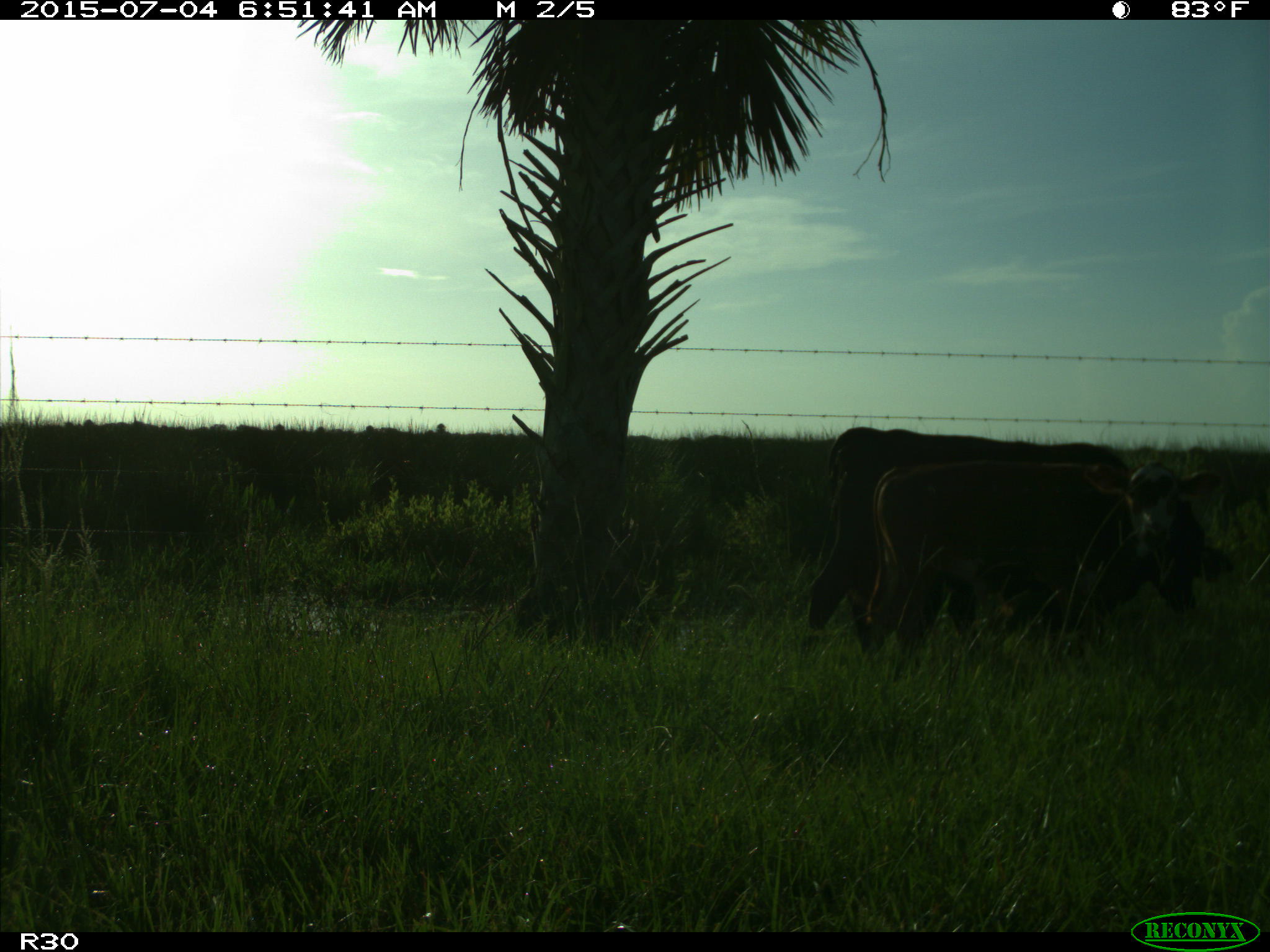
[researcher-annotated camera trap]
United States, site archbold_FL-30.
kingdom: Animalia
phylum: Chordata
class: Mammalia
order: Artiodactyla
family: Bovidae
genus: Bos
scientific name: Bos taurus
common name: domestic cow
Bos taurus (domestic cow).